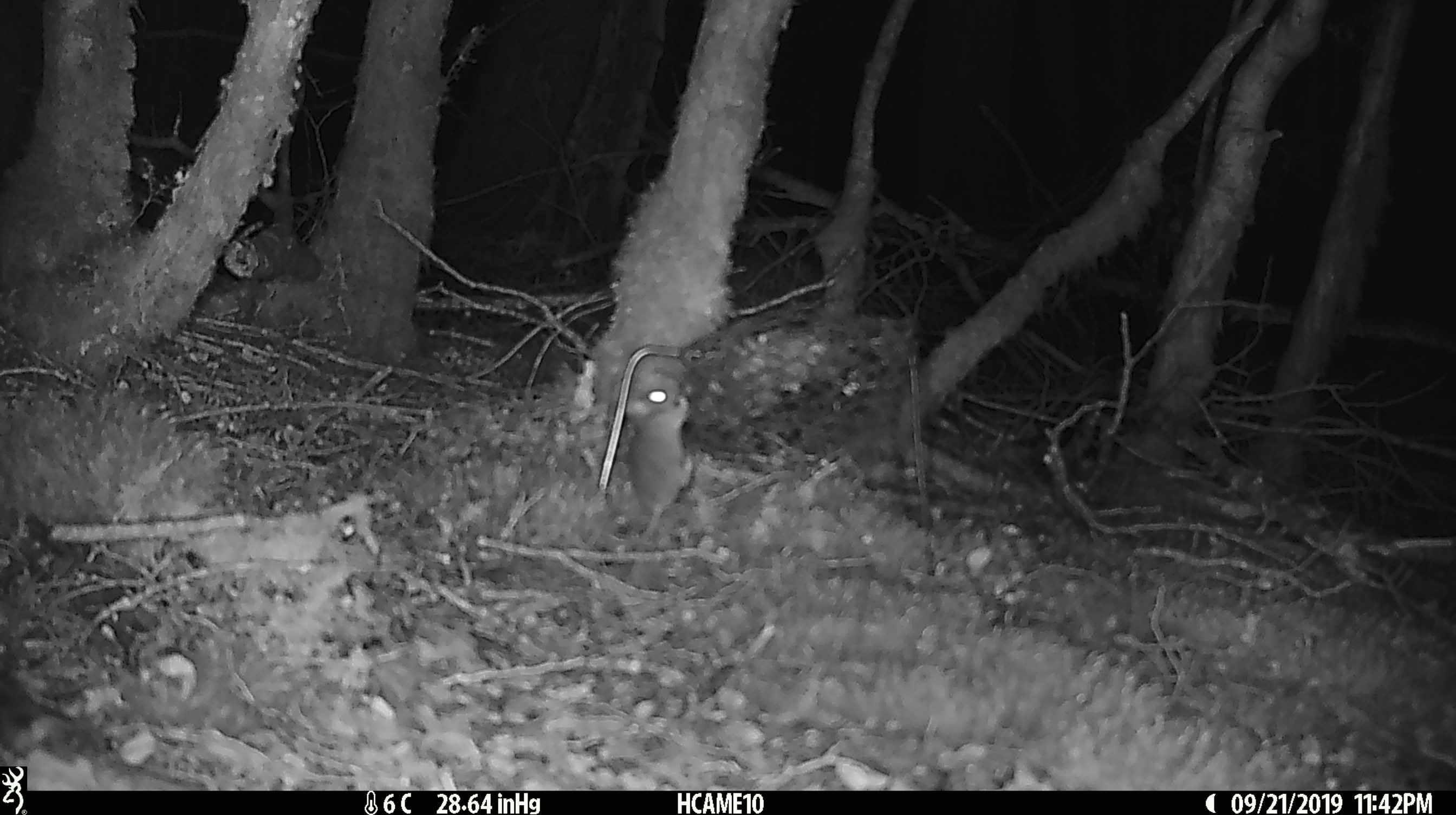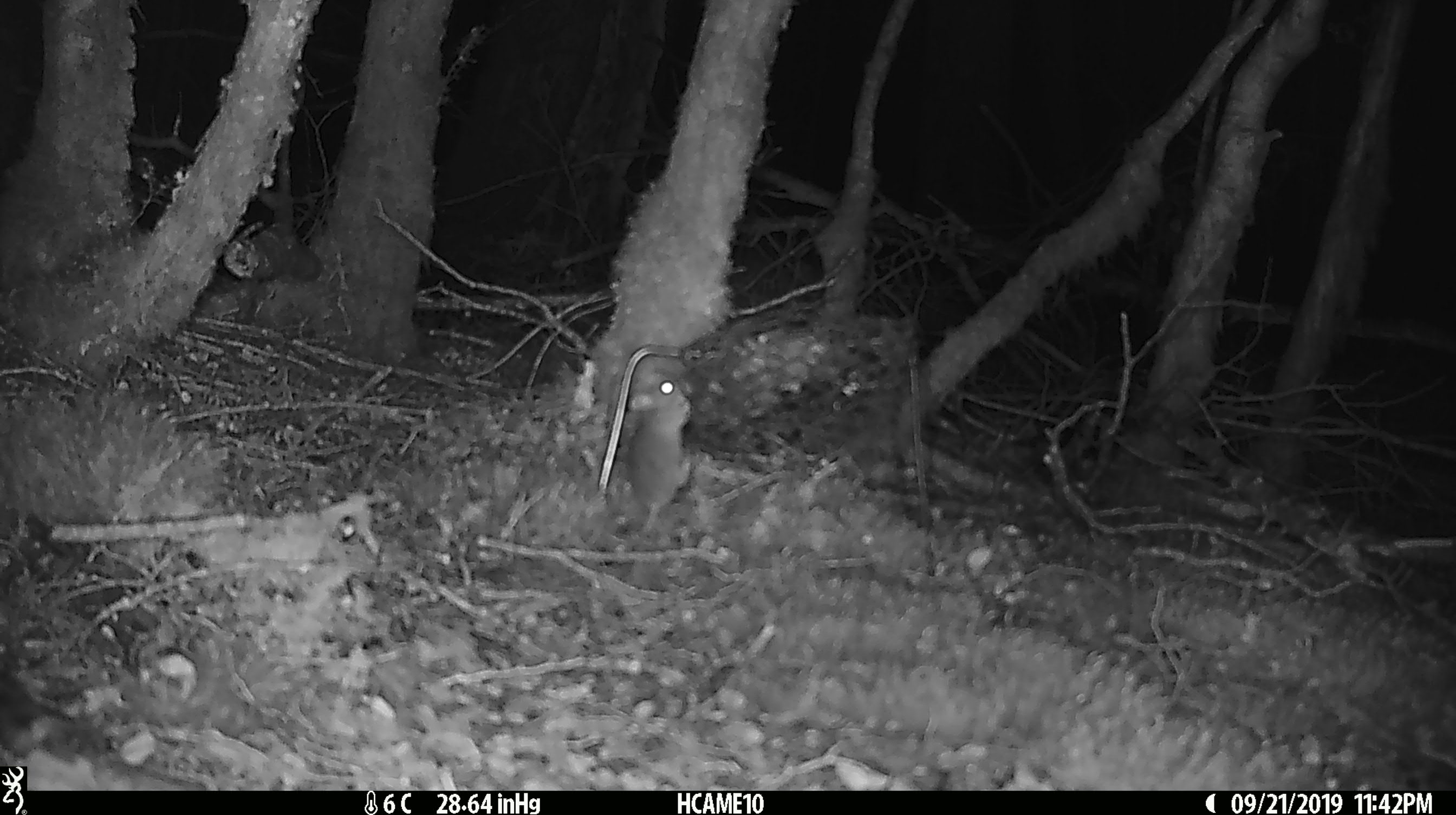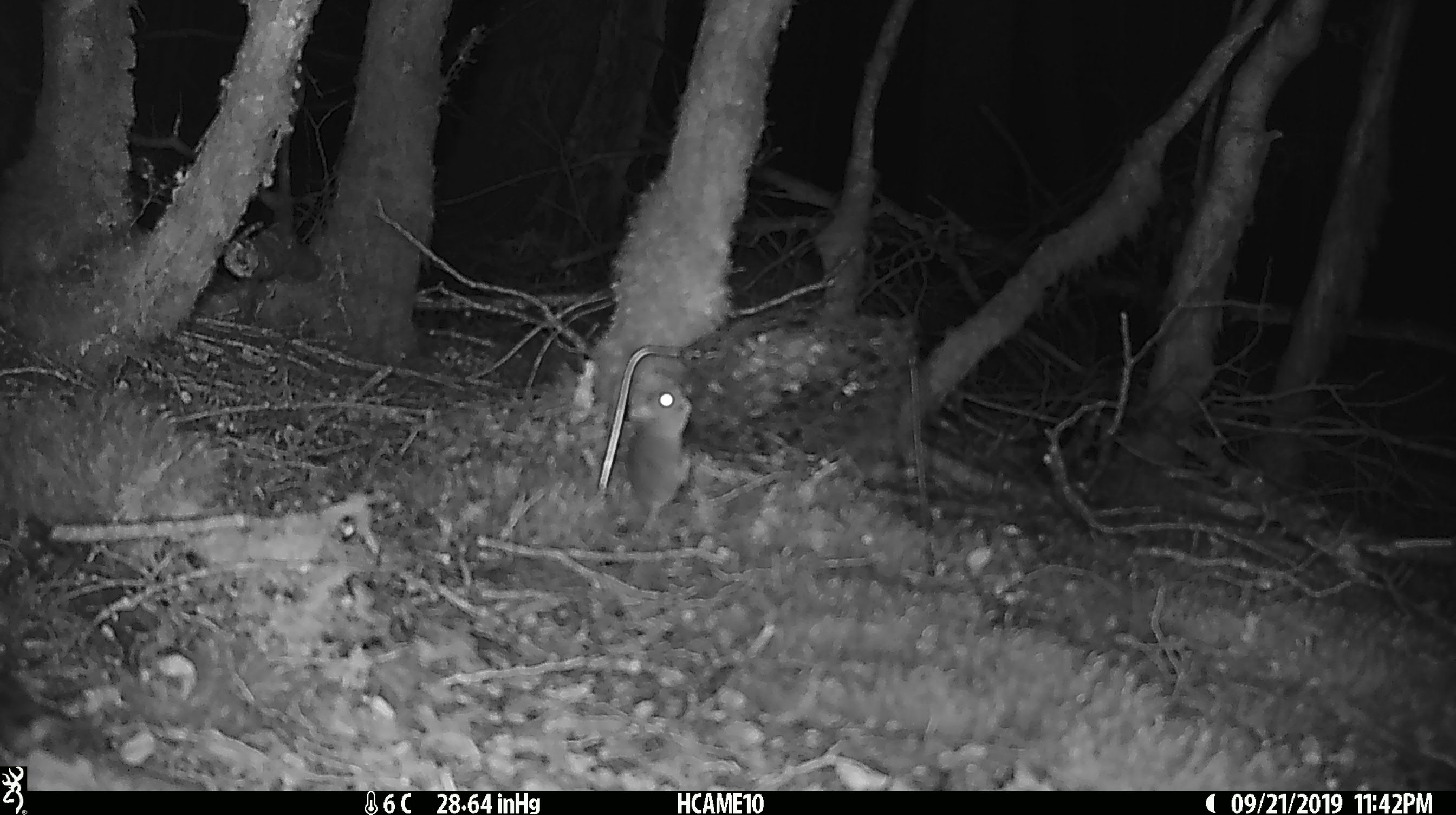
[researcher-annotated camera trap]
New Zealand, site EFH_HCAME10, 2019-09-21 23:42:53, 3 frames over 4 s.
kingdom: Animalia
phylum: Chordata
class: Mammalia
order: Rodentia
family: Muridae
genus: Mus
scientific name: Mus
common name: mouse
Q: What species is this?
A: Mouse (Mus).